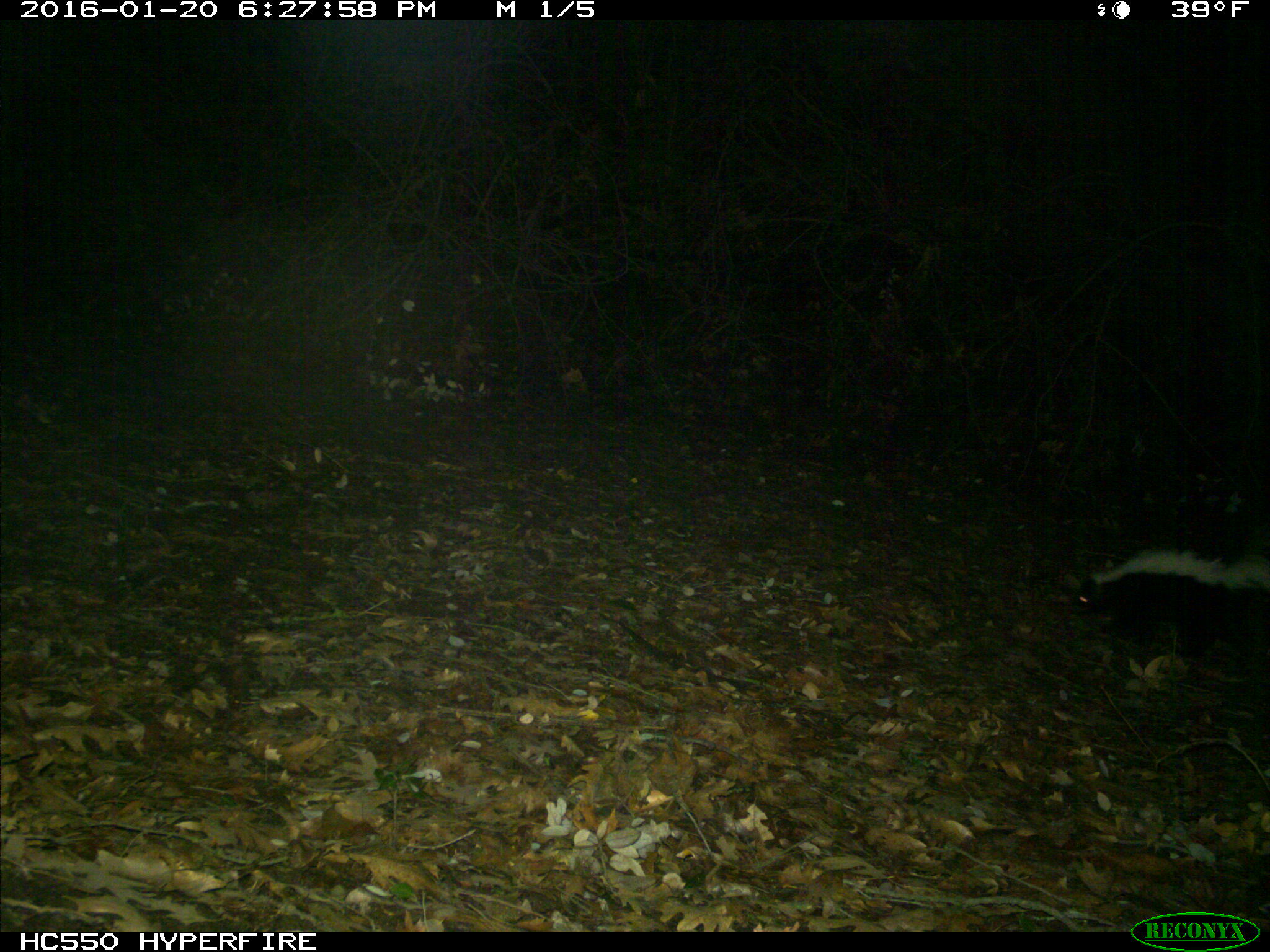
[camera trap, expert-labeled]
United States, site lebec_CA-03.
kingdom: Animalia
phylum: Chordata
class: Mammalia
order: Carnivora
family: Mephitidae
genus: Mephitis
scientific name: Mephitis mephitis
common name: striped skunk